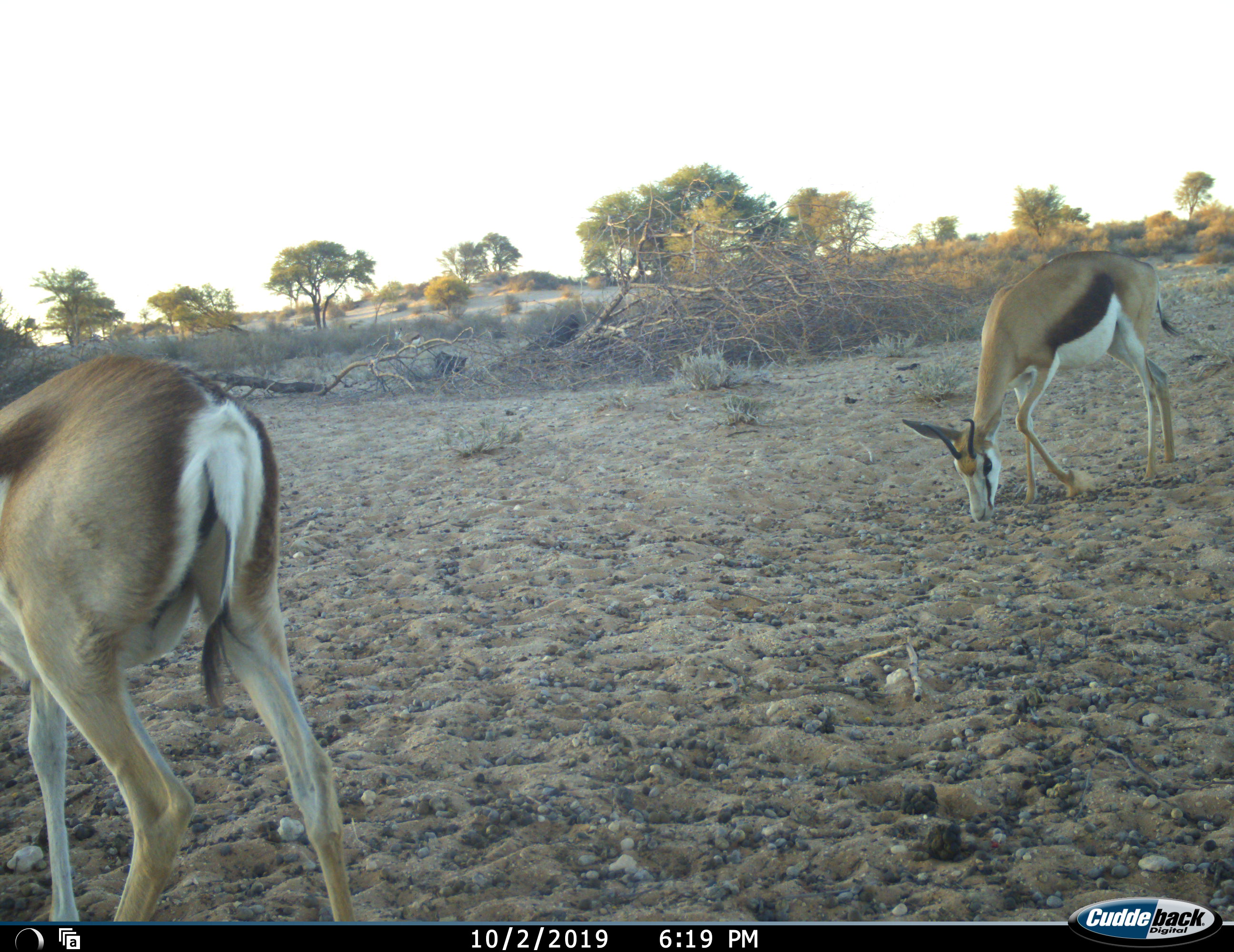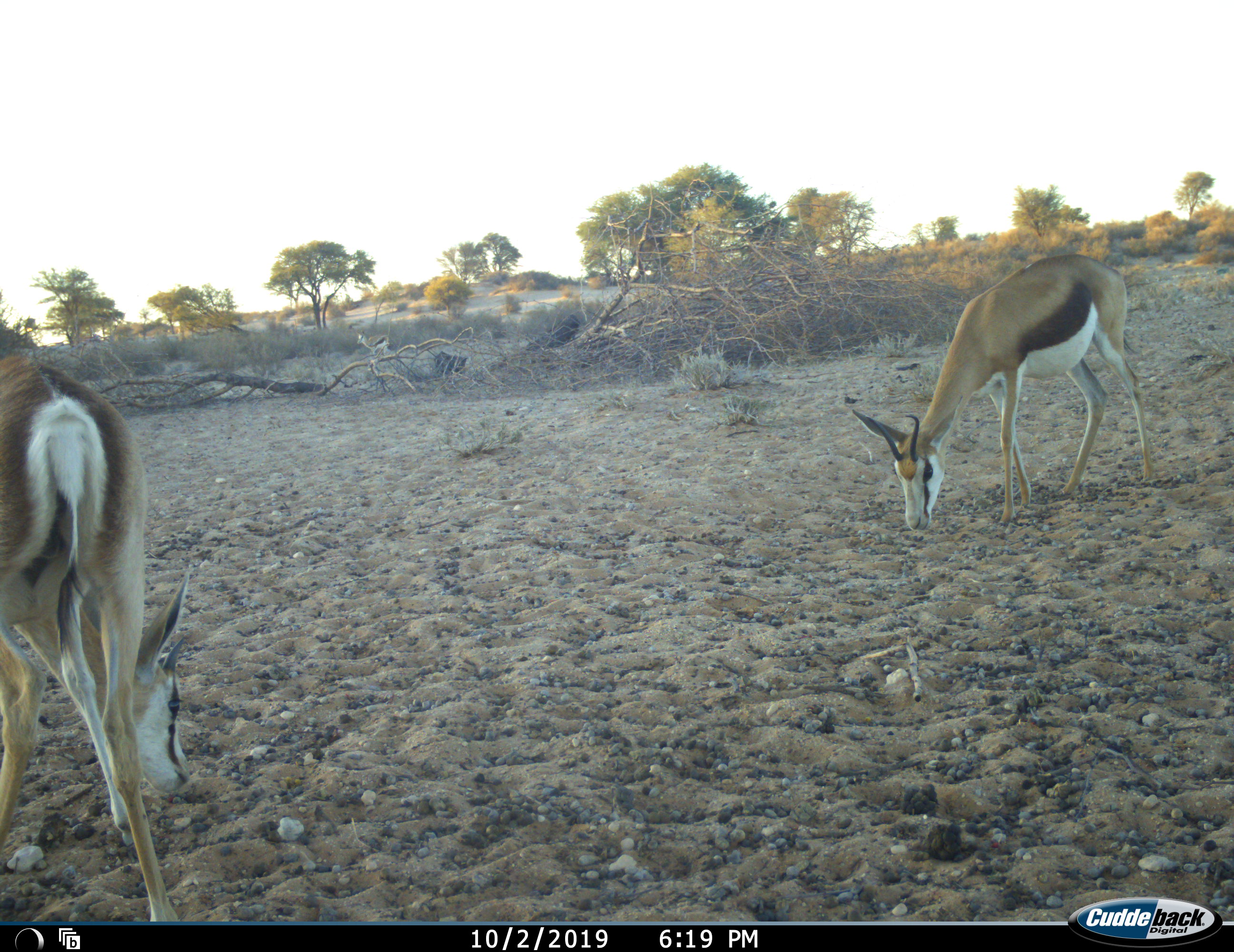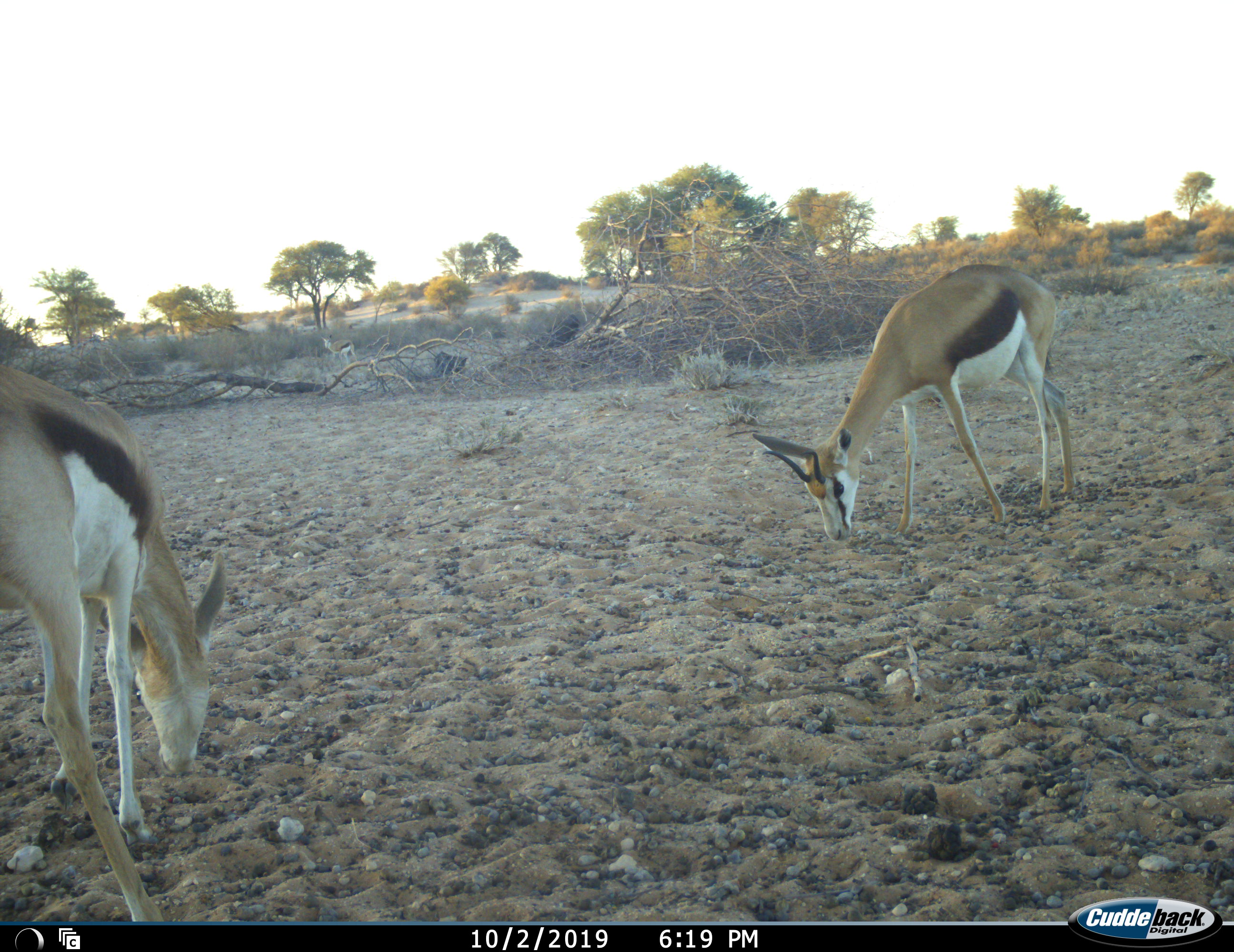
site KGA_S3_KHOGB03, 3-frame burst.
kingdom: Animalia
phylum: Chordata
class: Mammalia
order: Artiodactyla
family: Bovidae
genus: Antidorcas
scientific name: Antidorcas marsupialis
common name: springbok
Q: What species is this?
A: Springbok (Antidorcas marsupialis).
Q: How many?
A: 2.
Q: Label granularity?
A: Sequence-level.